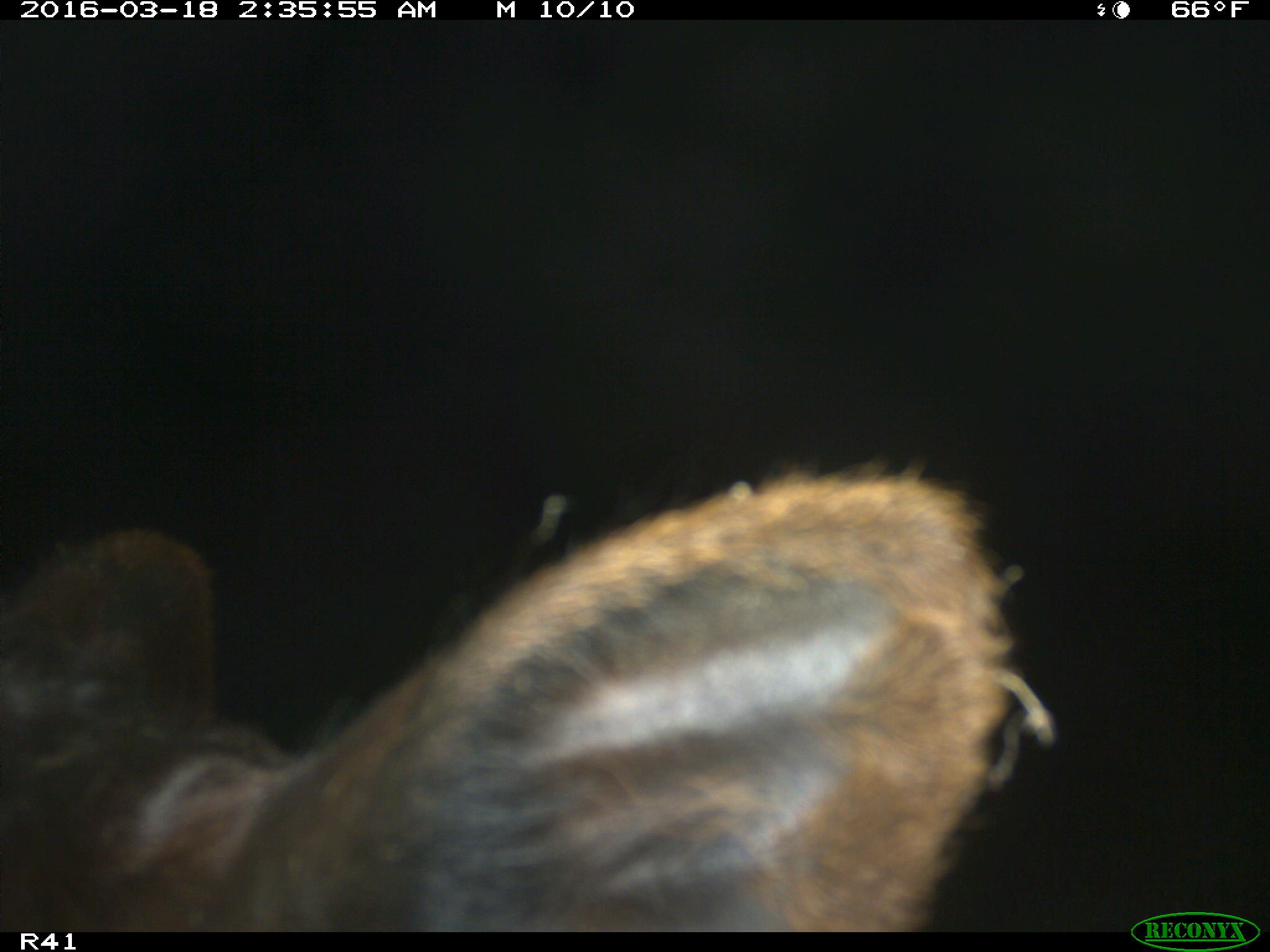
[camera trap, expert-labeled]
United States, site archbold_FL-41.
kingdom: Animalia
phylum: Chordata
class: Mammalia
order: Artiodactyla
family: Bovidae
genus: Bos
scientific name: Bos taurus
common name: domestic cow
Bos taurus (domestic cow).